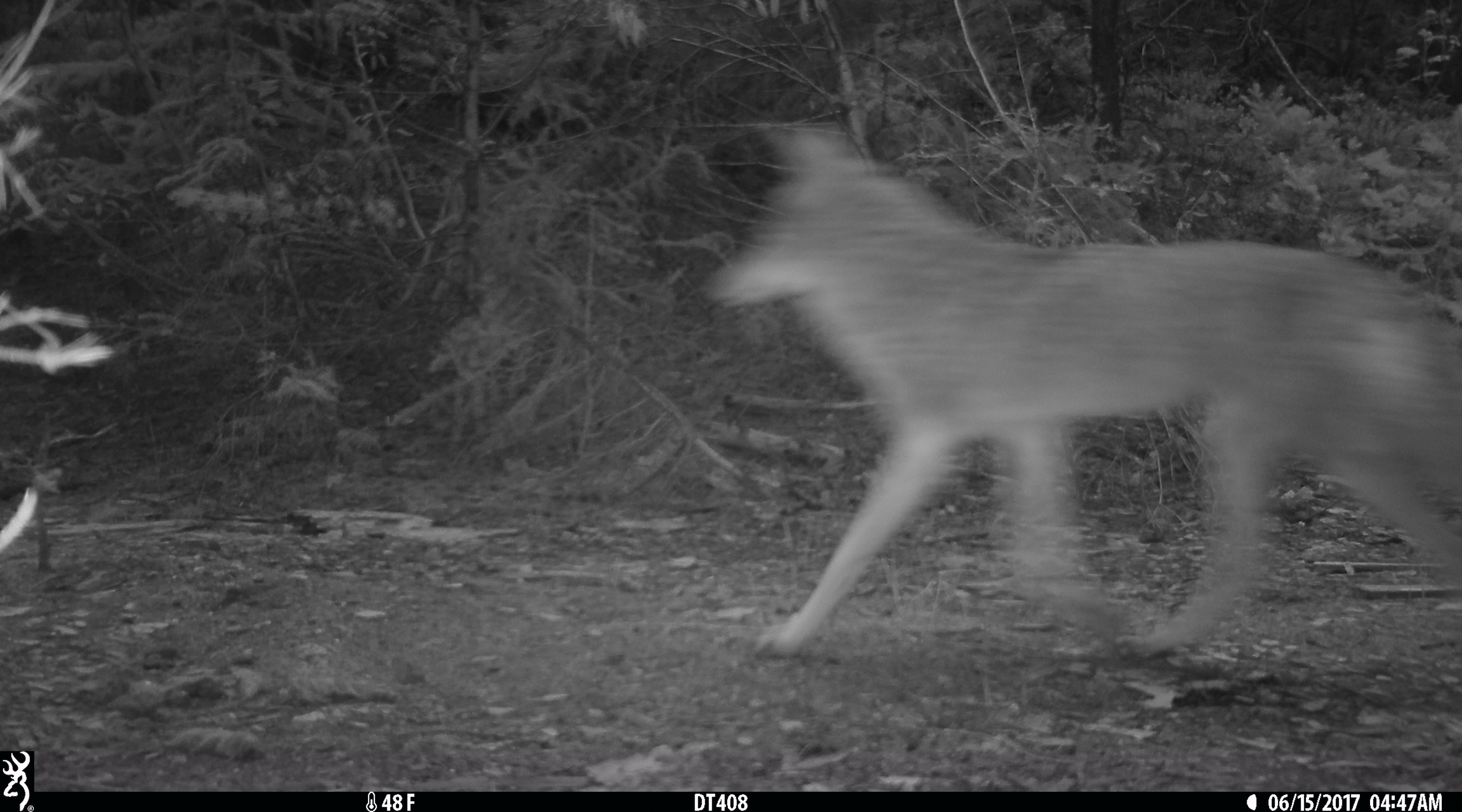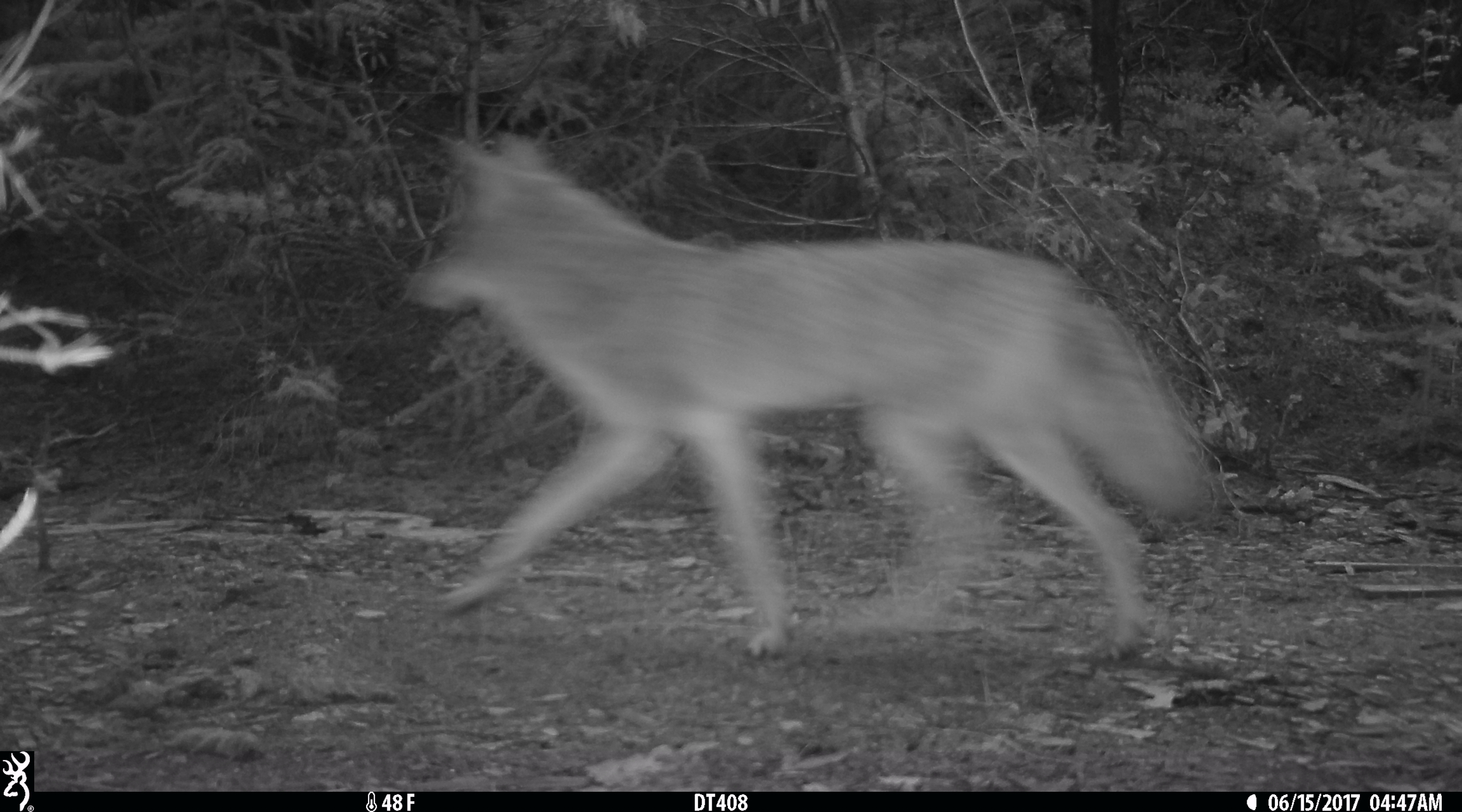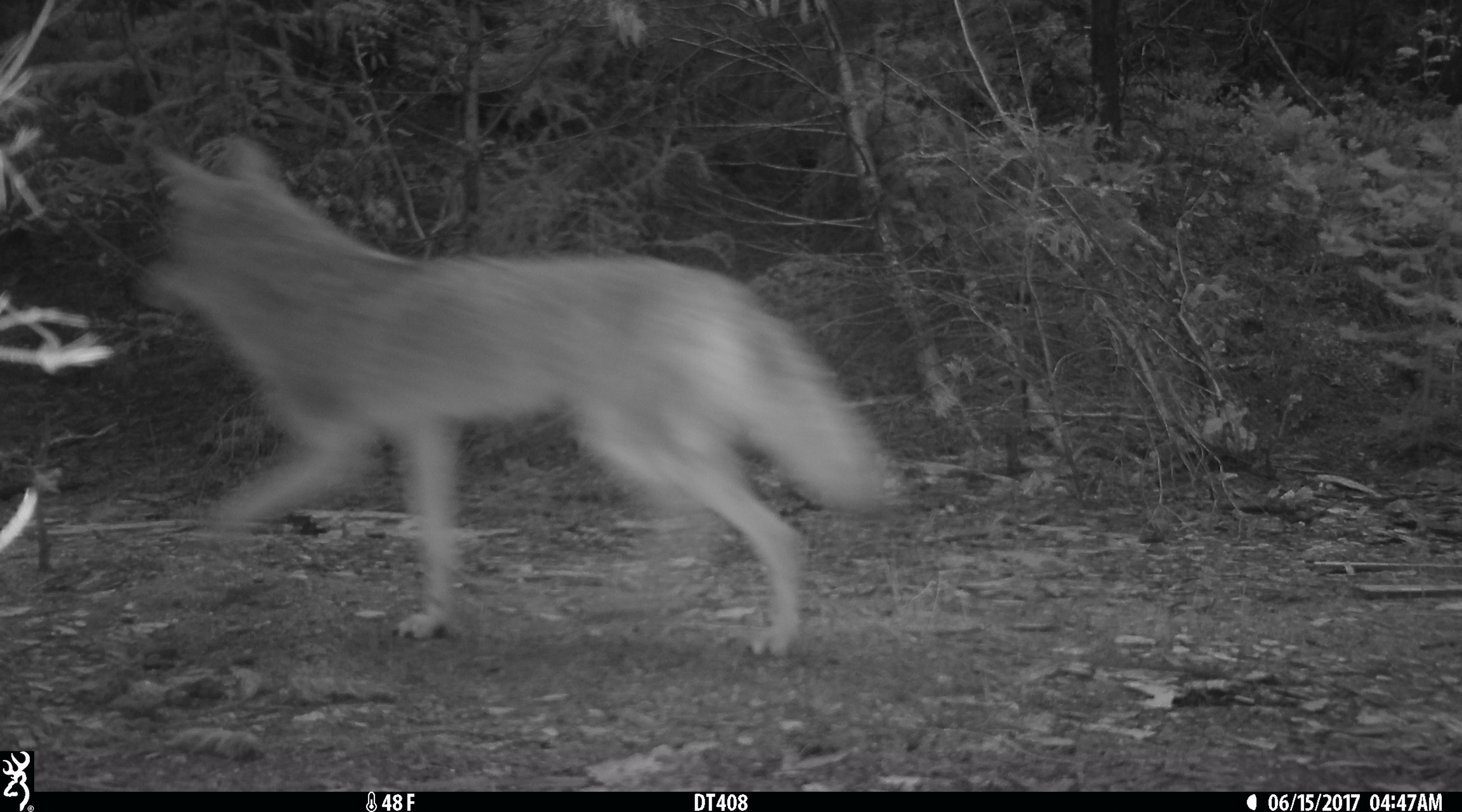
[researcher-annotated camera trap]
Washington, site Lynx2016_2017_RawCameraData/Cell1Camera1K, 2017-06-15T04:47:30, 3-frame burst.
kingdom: Animalia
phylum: Chordata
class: Mammalia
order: Carnivora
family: Canidae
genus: Canis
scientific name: Canis latrans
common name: coyote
Canis latrans (coyote). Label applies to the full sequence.